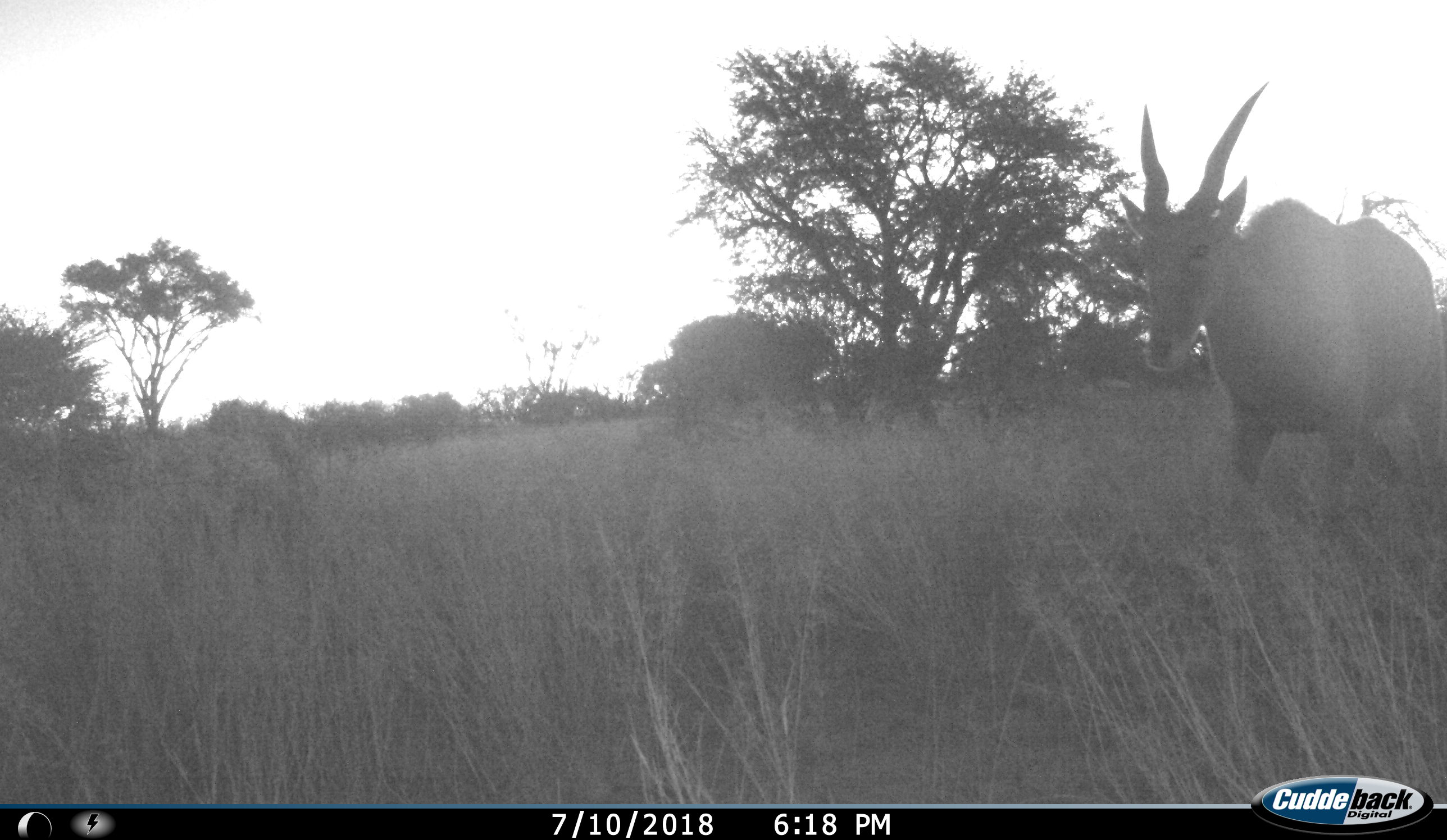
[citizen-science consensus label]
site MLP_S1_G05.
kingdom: Animalia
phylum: Chordata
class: Mammalia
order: Artiodactyla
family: Bovidae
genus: Tragelaphus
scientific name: Tragelaphus oryx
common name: eland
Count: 1.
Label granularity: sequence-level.